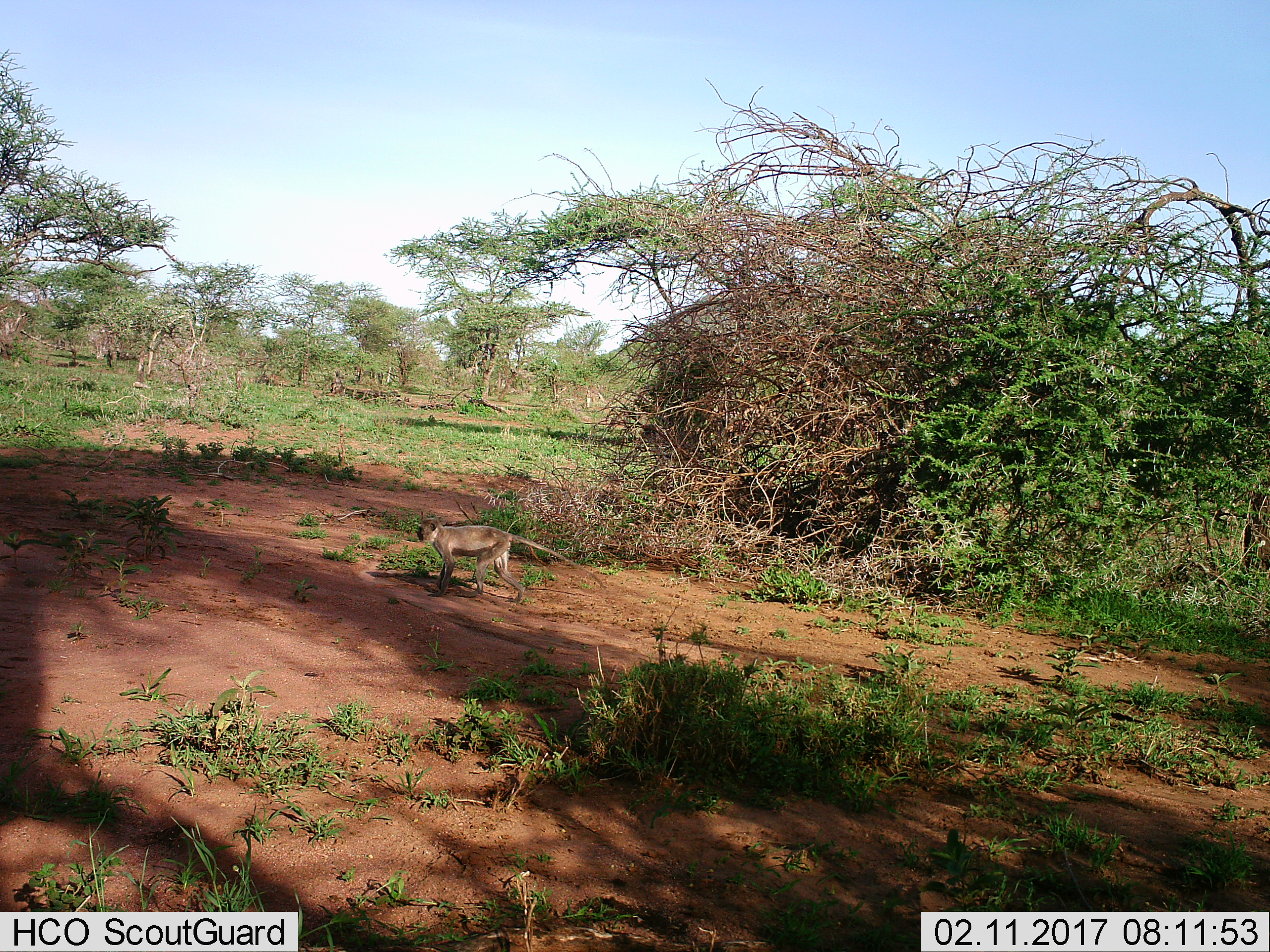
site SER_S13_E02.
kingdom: Animalia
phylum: Chordata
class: Mammalia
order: Primates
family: Cercopithecidae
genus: Chlorocebus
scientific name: Chlorocebus pygerythrus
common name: vervet monkey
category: monkeyvervet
Monkeyvervet (vervet monkey) (Chlorocebus pygerythrus), count 1. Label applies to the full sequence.